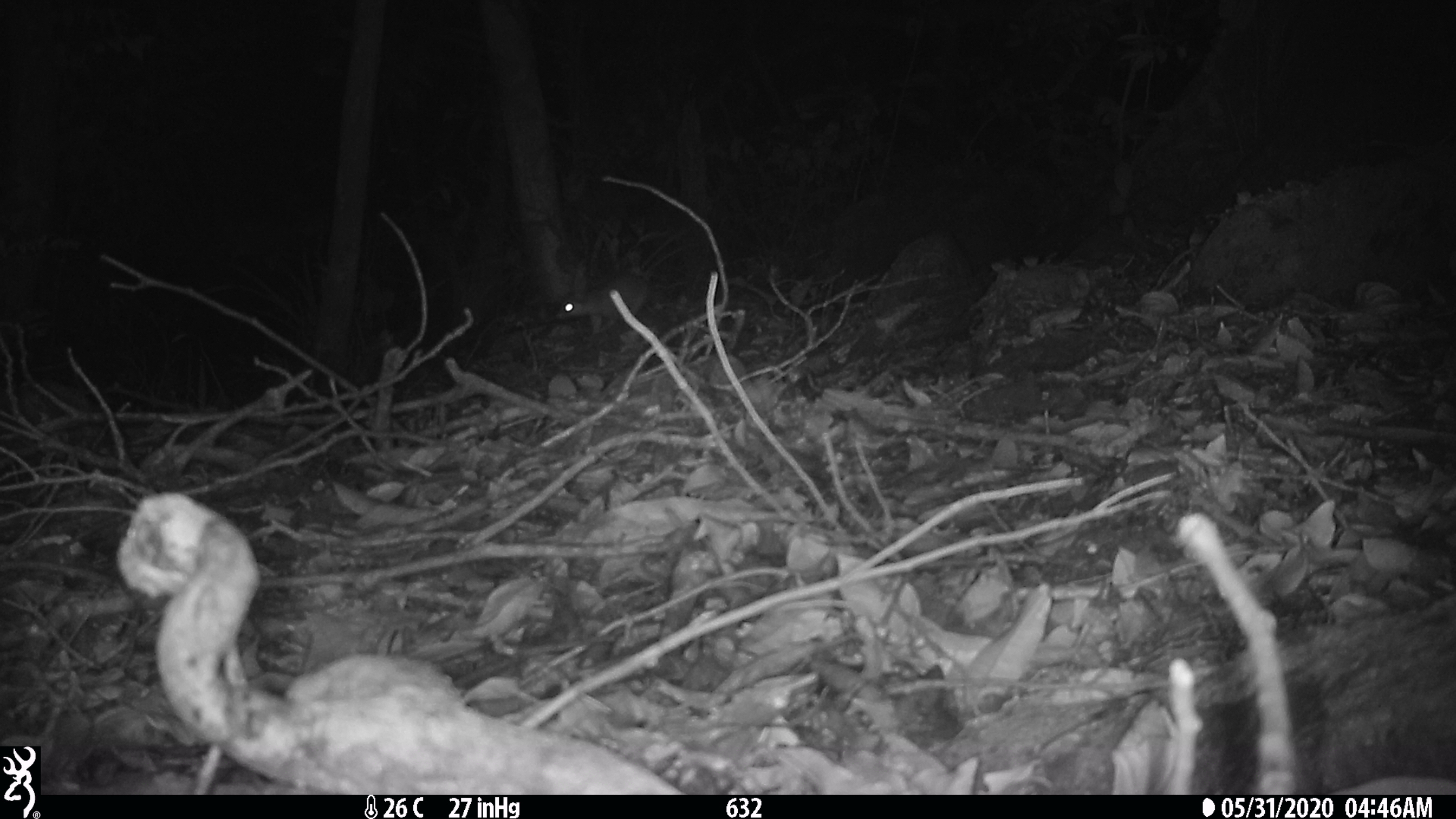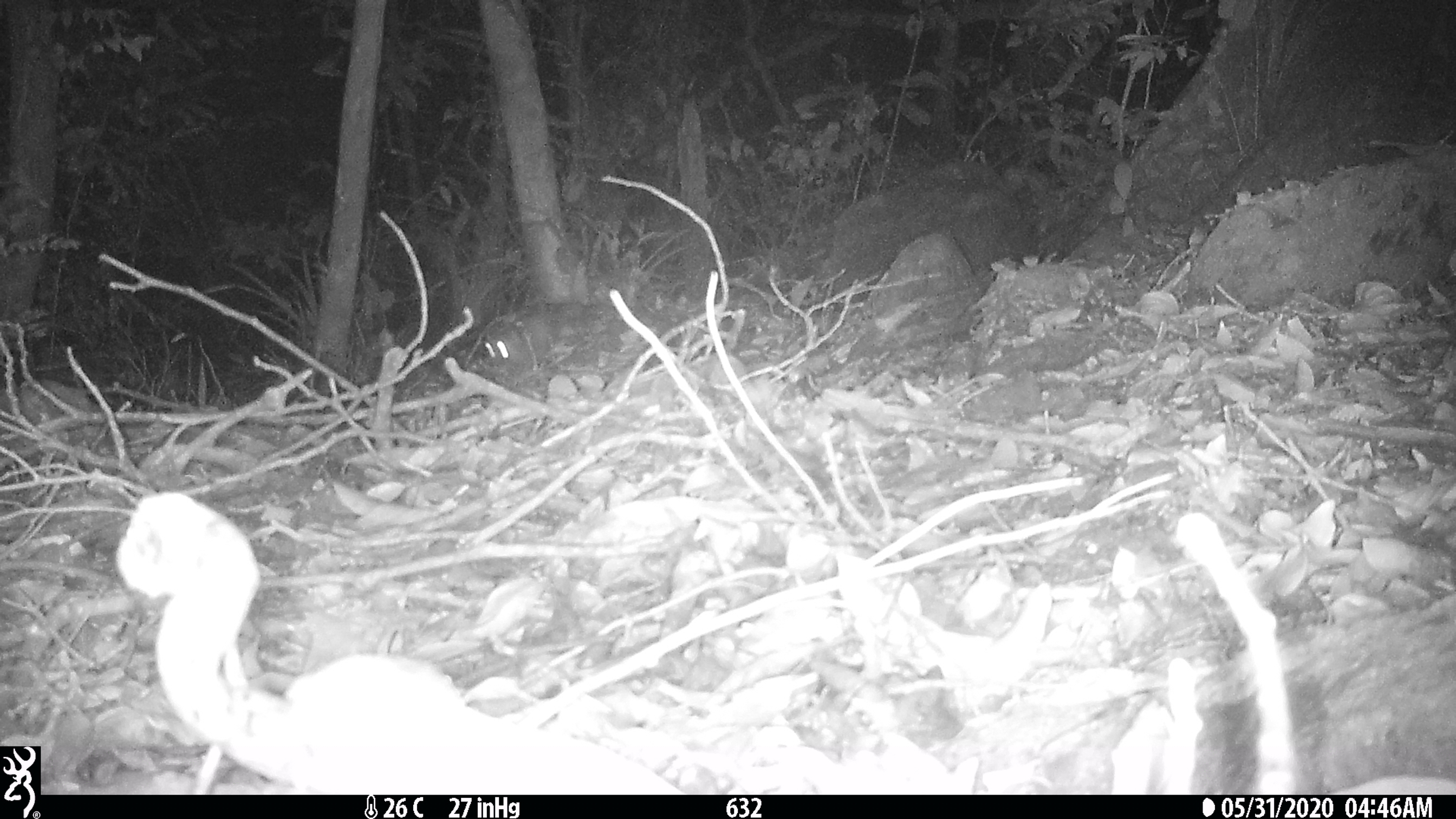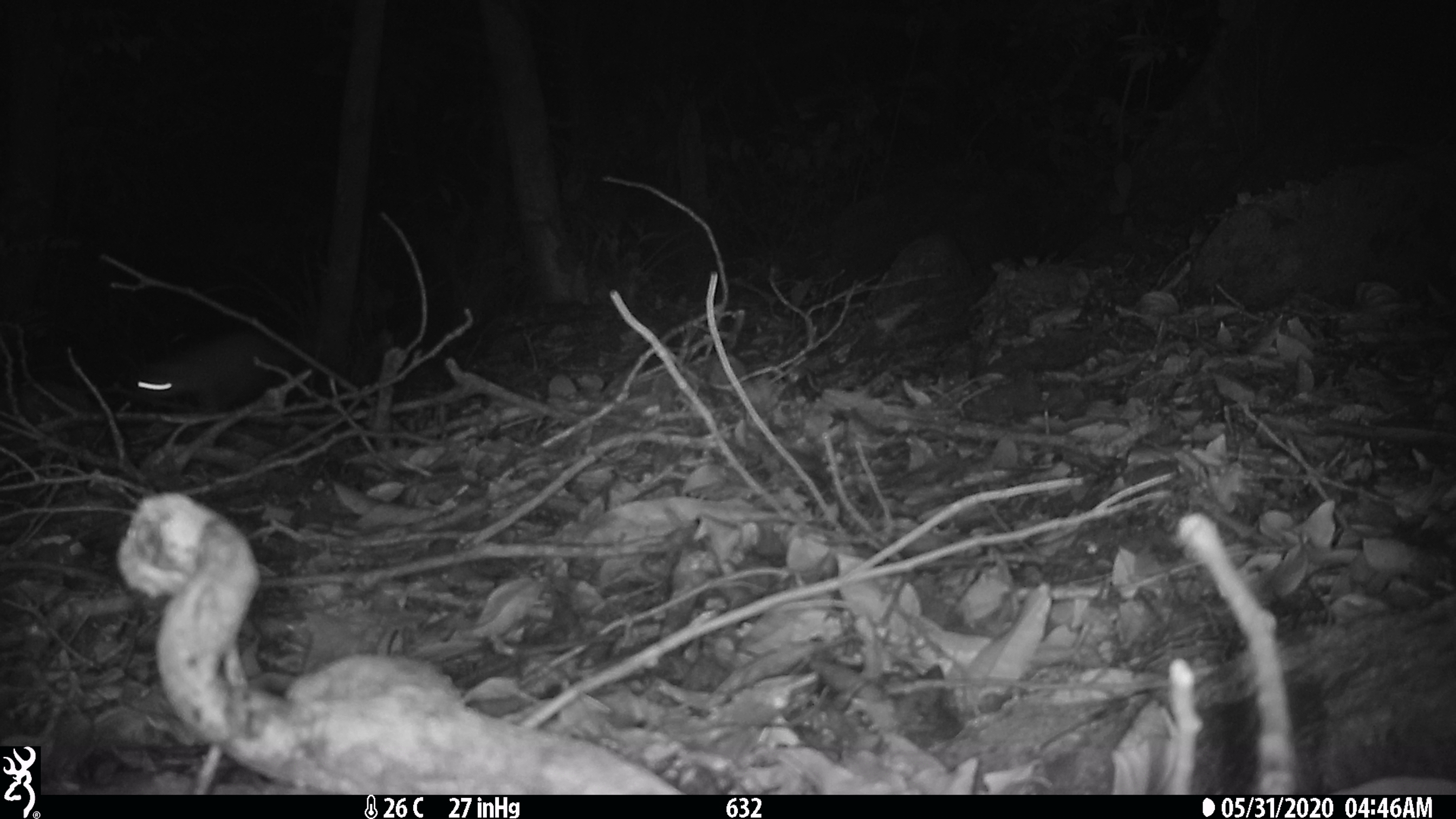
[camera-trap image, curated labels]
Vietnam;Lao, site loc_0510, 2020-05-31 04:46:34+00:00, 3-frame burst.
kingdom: Animalia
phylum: Chordata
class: Mammalia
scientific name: Mammalia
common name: mammal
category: unidentified small mammal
Unidentified small mammal (mammal) (Mammalia). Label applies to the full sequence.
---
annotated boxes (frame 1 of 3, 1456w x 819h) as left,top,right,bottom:
unidentified small mammal: 555,270,649,333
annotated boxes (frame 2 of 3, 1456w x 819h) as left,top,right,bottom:
unidentified small mammal: 483,303,587,368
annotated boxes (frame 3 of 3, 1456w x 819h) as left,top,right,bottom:
unidentified small mammal: 134,332,294,413